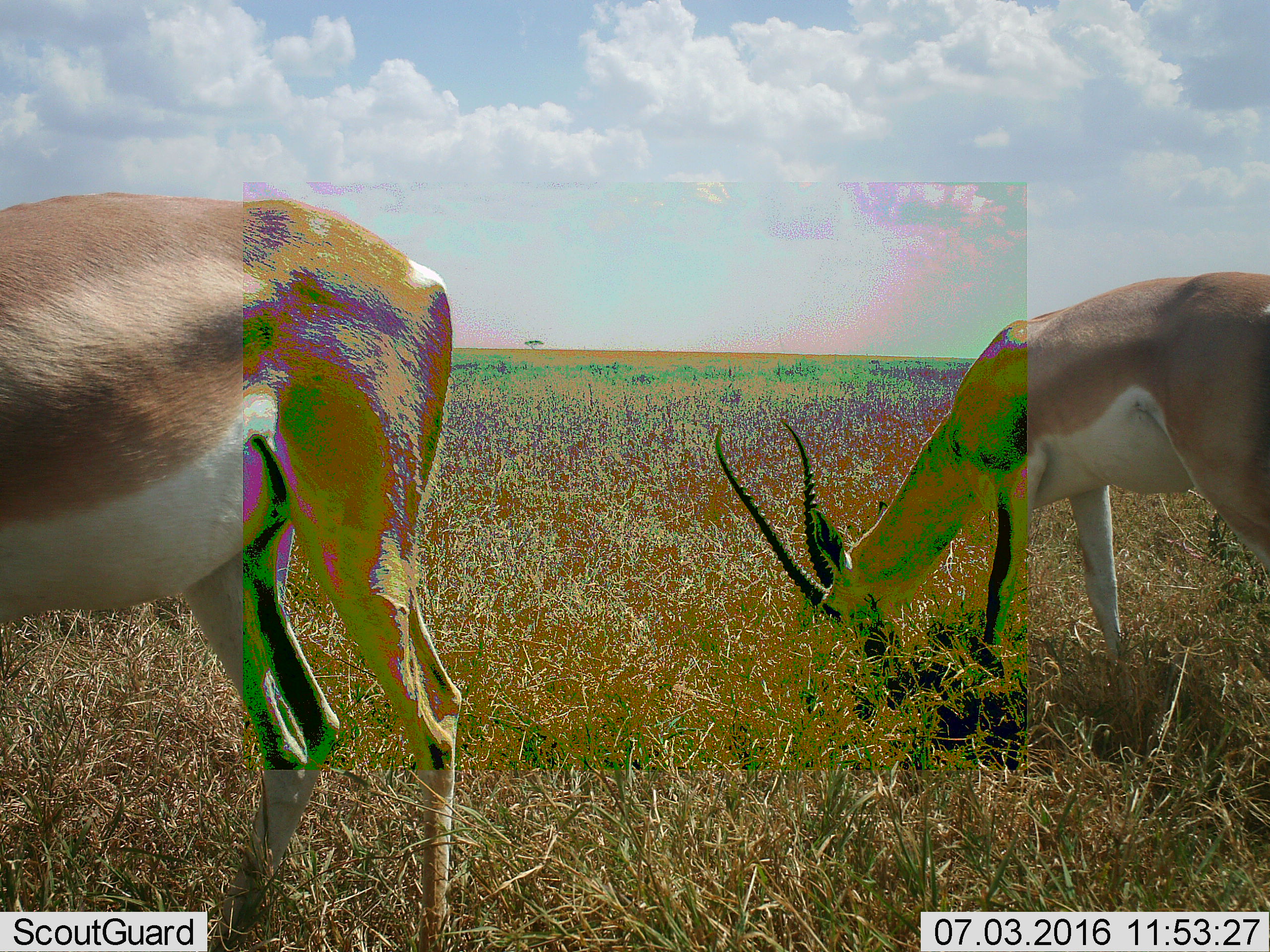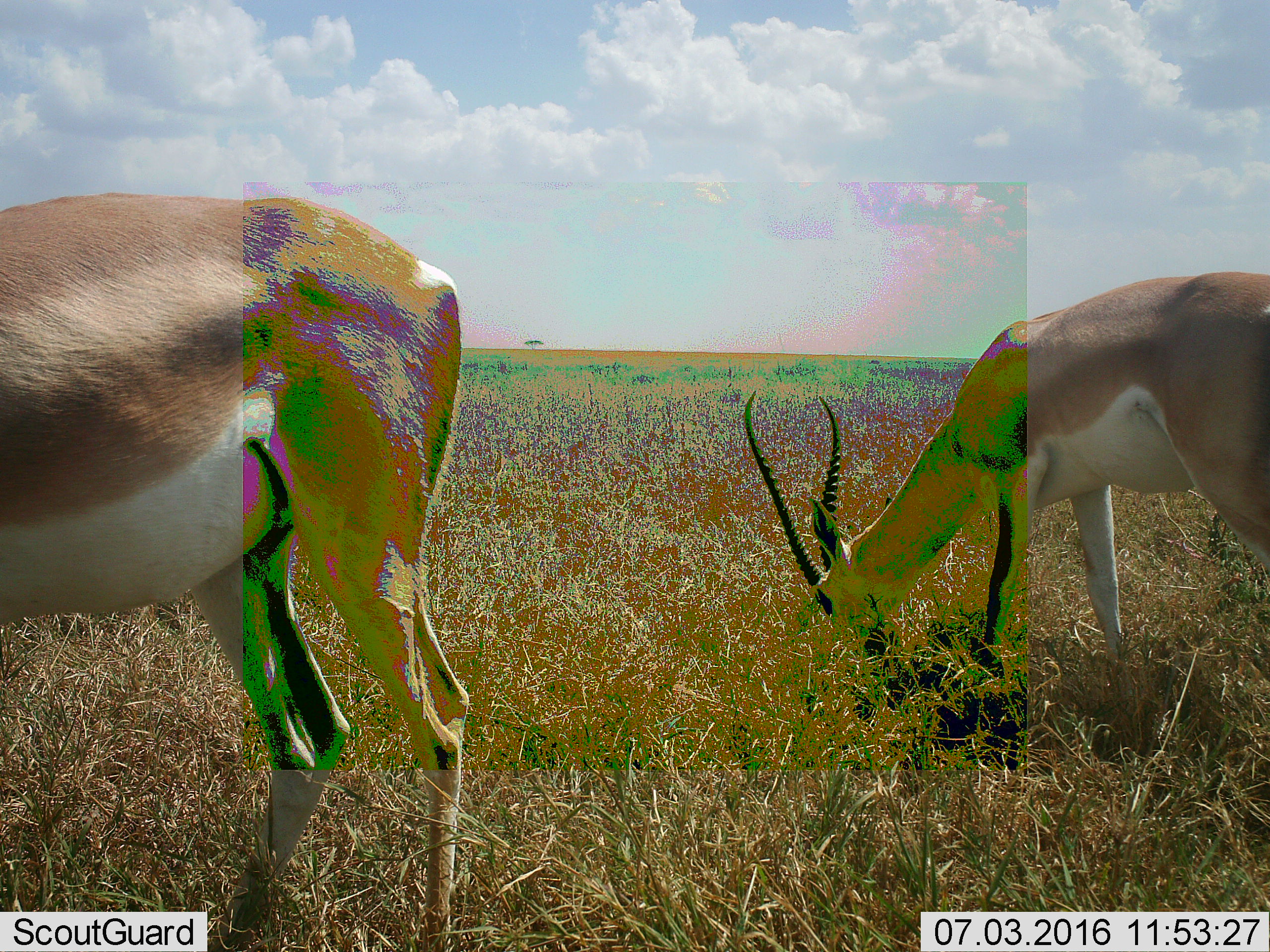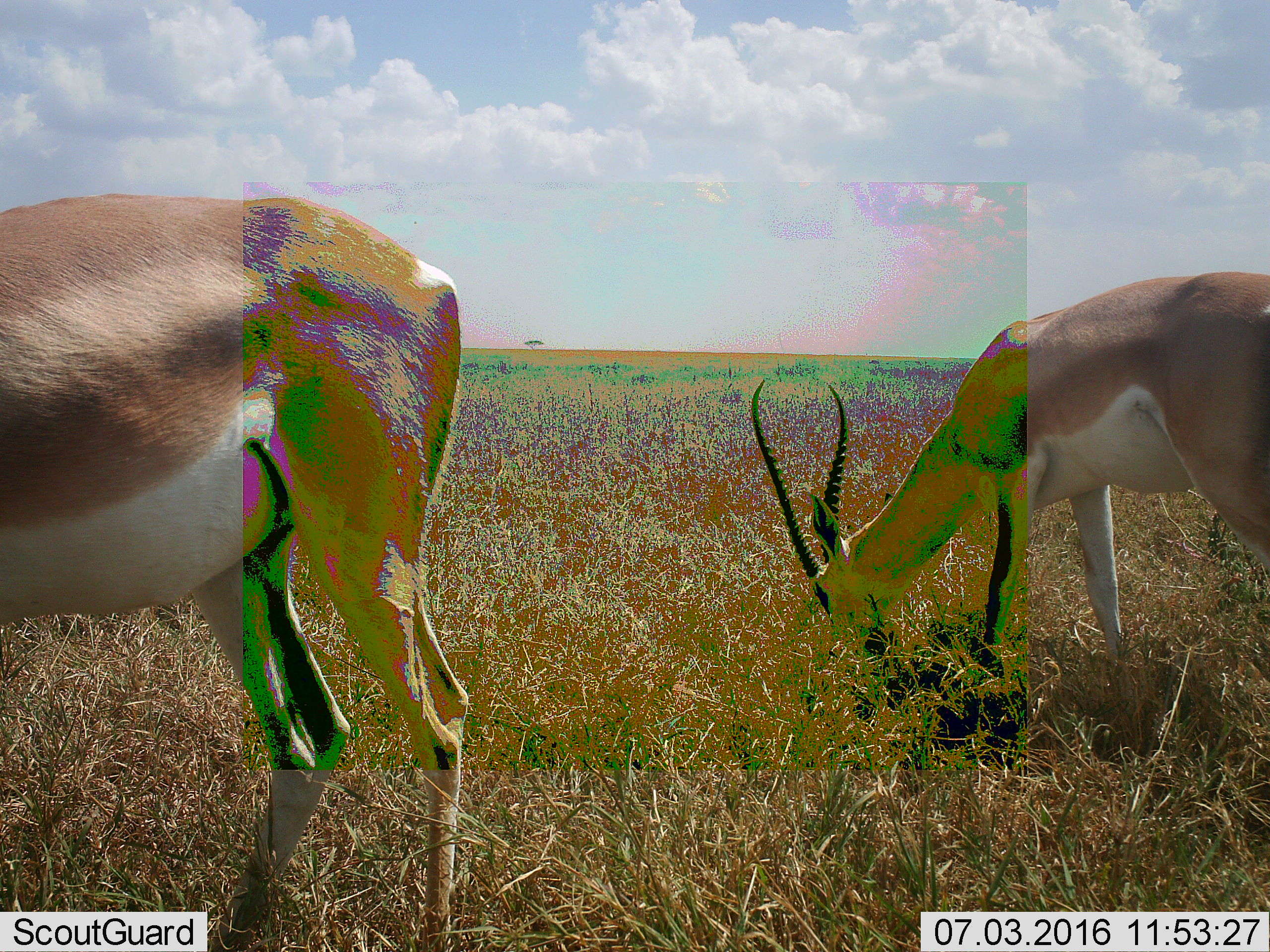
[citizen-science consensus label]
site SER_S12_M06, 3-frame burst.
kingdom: Animalia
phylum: Chordata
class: Mammalia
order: Artiodactyla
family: Bovidae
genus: Nanger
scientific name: Nanger granti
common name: grant's gazelle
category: gazellegrants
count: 2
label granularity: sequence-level